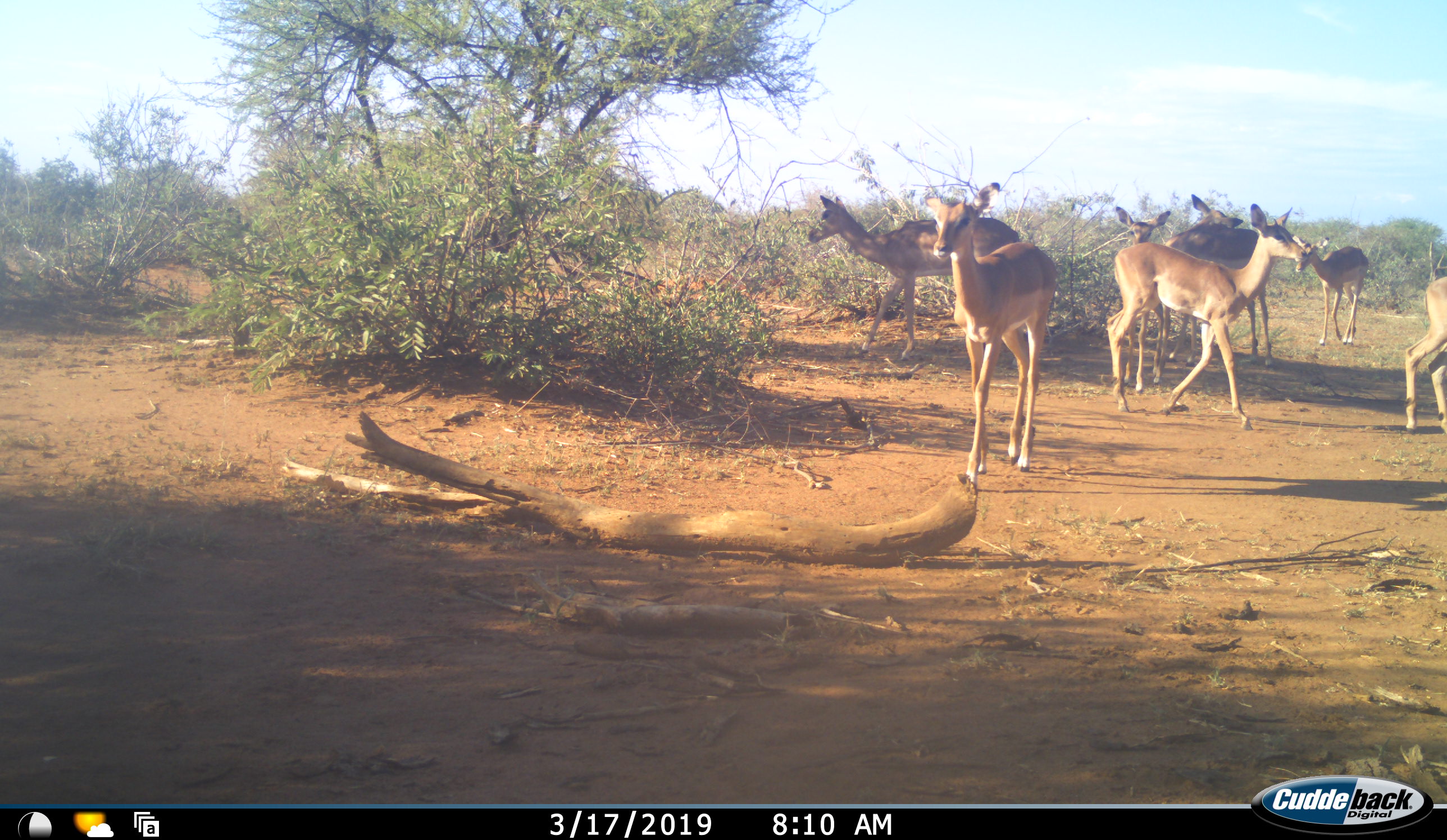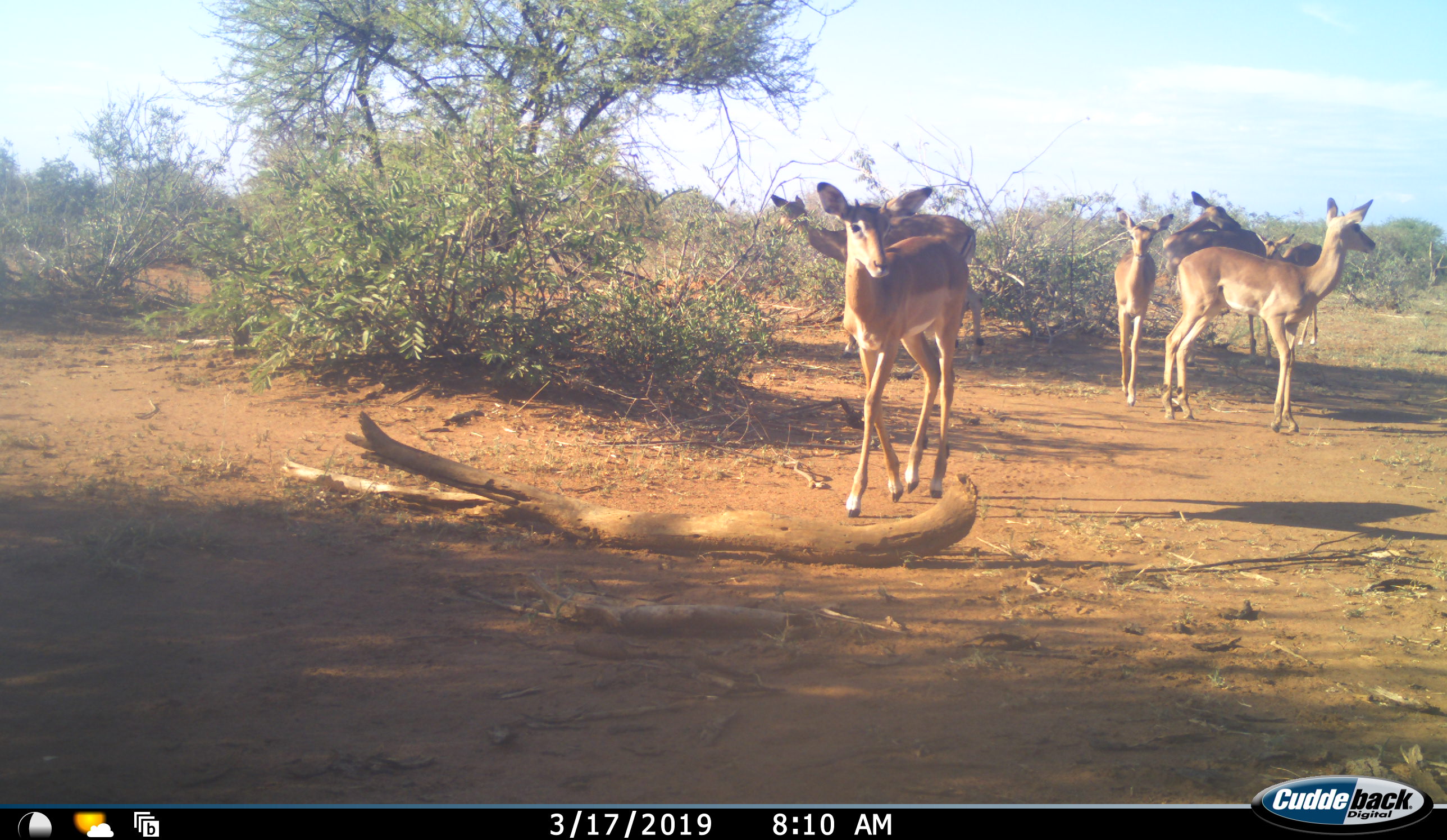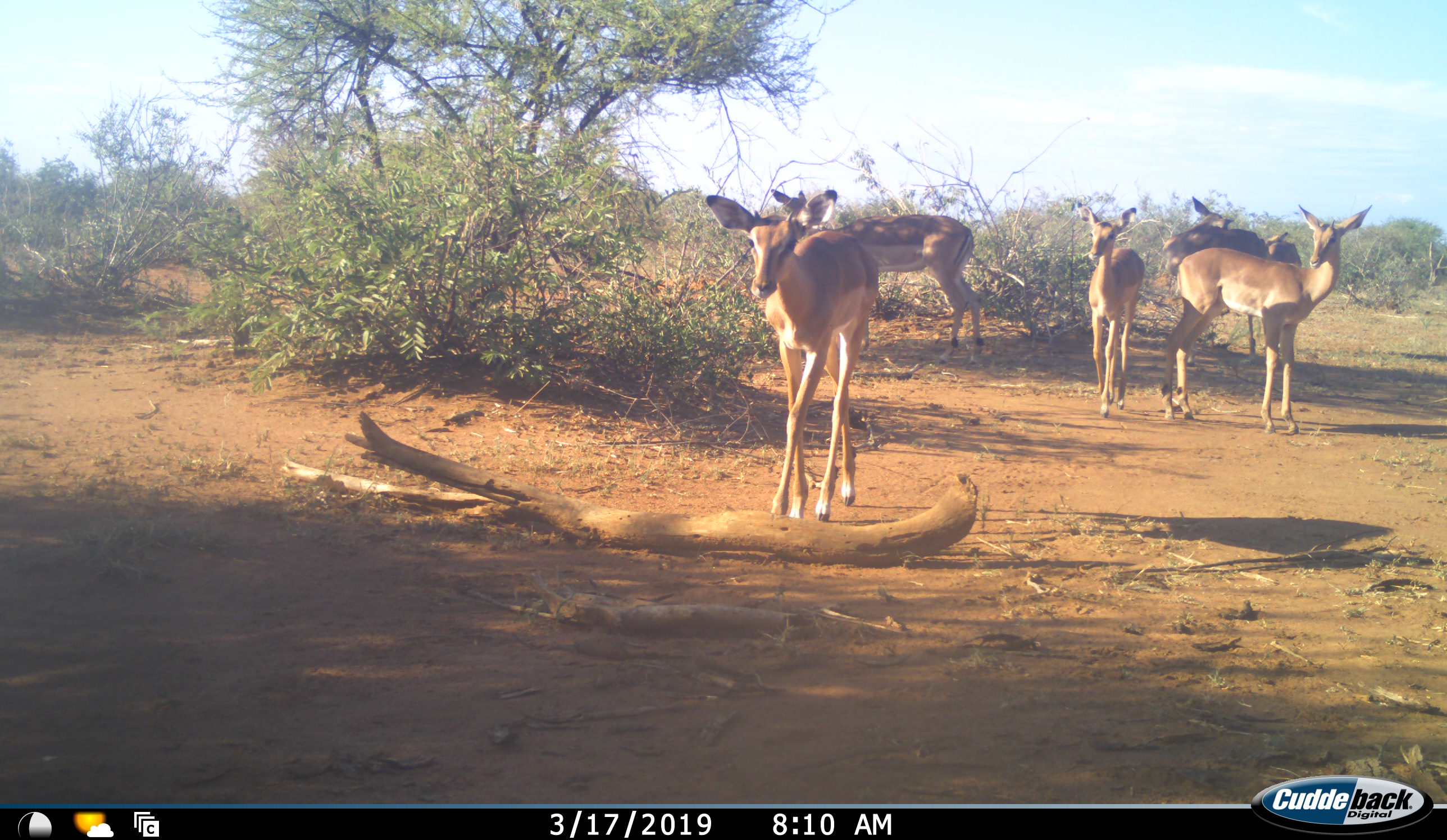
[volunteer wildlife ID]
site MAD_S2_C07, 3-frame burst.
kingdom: Animalia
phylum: Chordata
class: Mammalia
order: Artiodactyla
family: Bovidae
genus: Aepyceros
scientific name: Aepyceros melampus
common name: impala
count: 7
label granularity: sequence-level